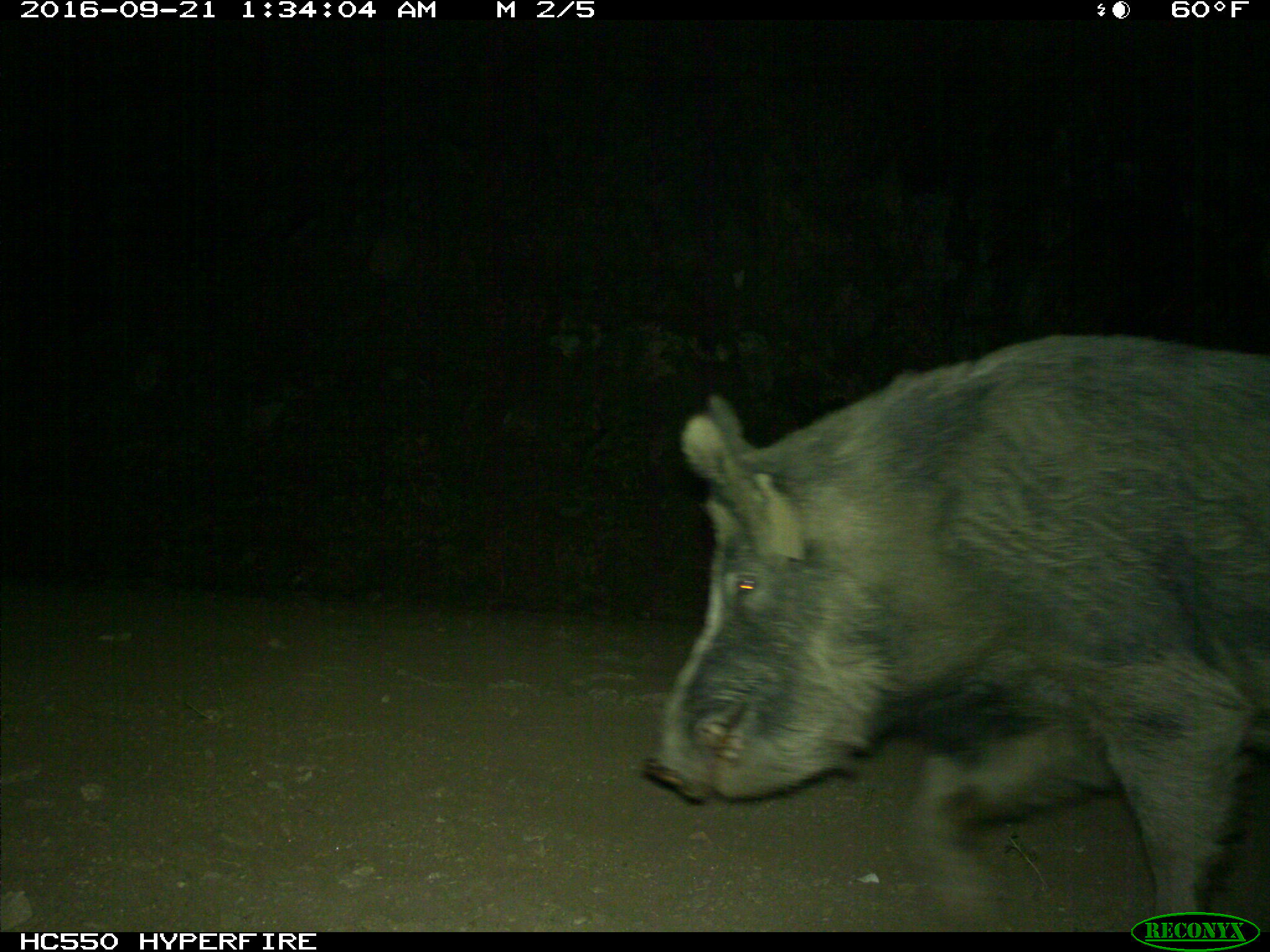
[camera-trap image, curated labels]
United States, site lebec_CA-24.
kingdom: Animalia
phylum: Chordata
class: Mammalia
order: Artiodactyla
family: Suidae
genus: Sus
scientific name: Sus scrofa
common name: wild boar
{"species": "Sus scrofa (wild boar)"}